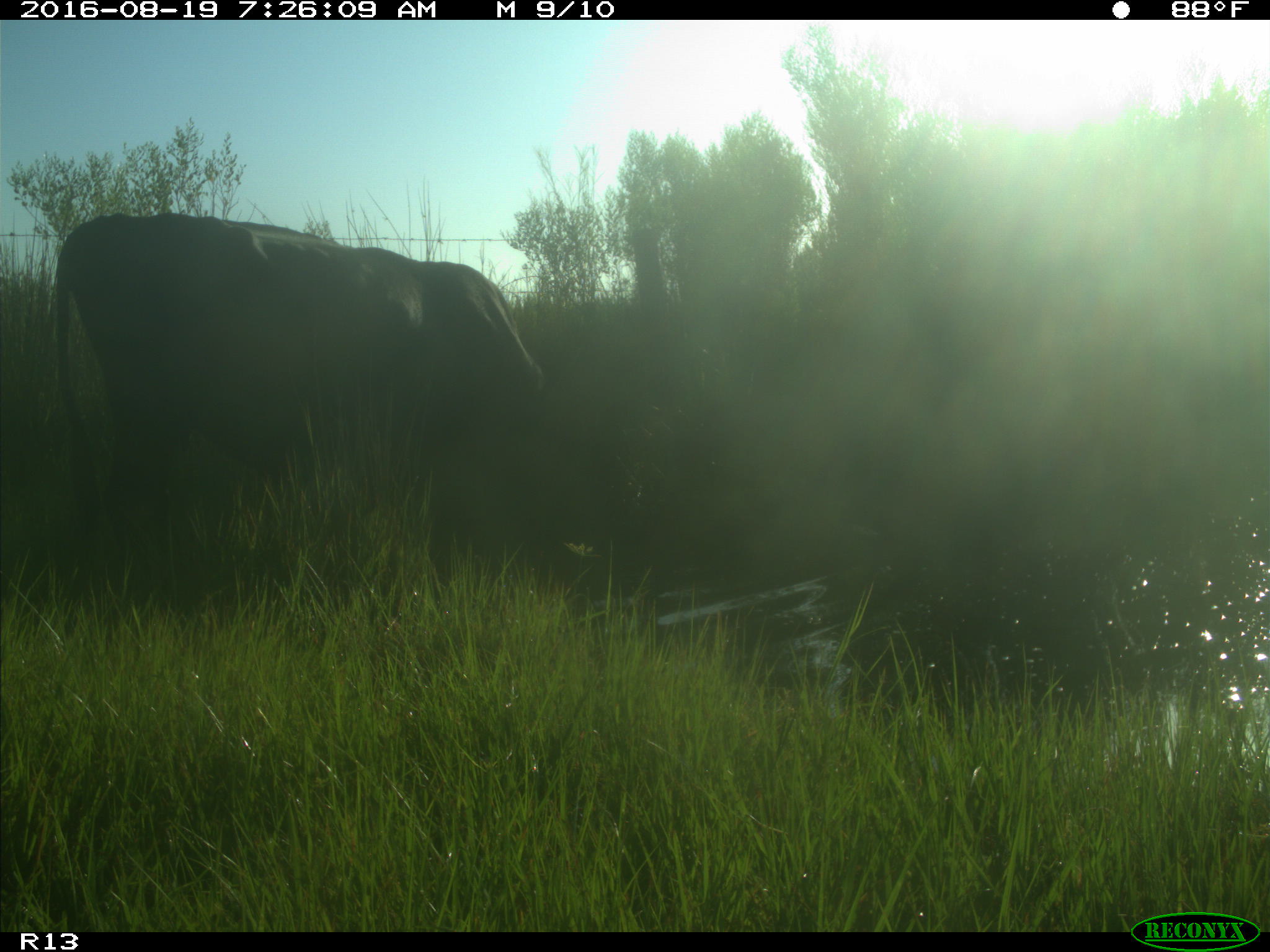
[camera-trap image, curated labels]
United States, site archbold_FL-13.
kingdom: Animalia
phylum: Chordata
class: Mammalia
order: Artiodactyla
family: Bovidae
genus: Bos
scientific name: Bos taurus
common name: domestic cow